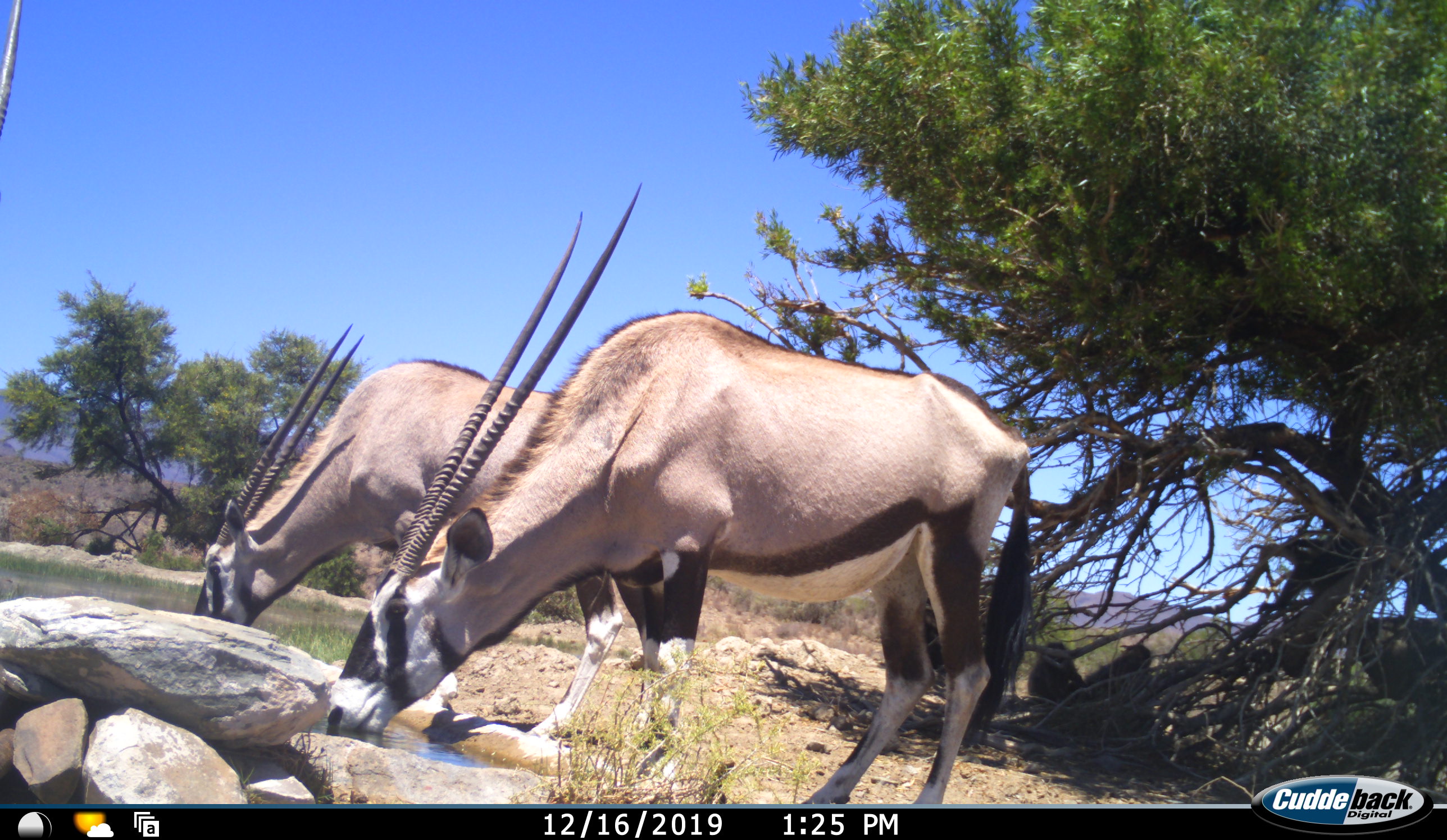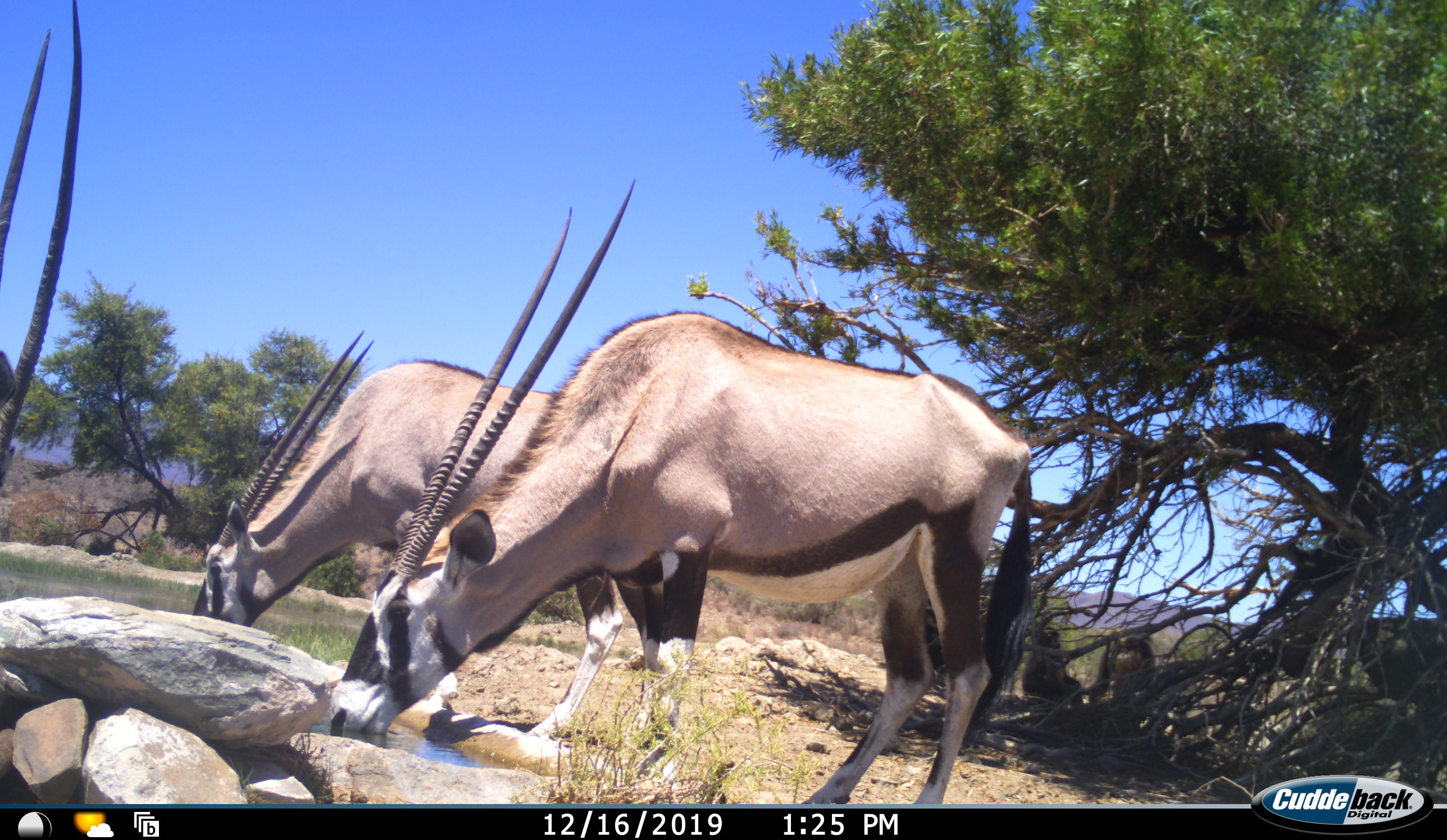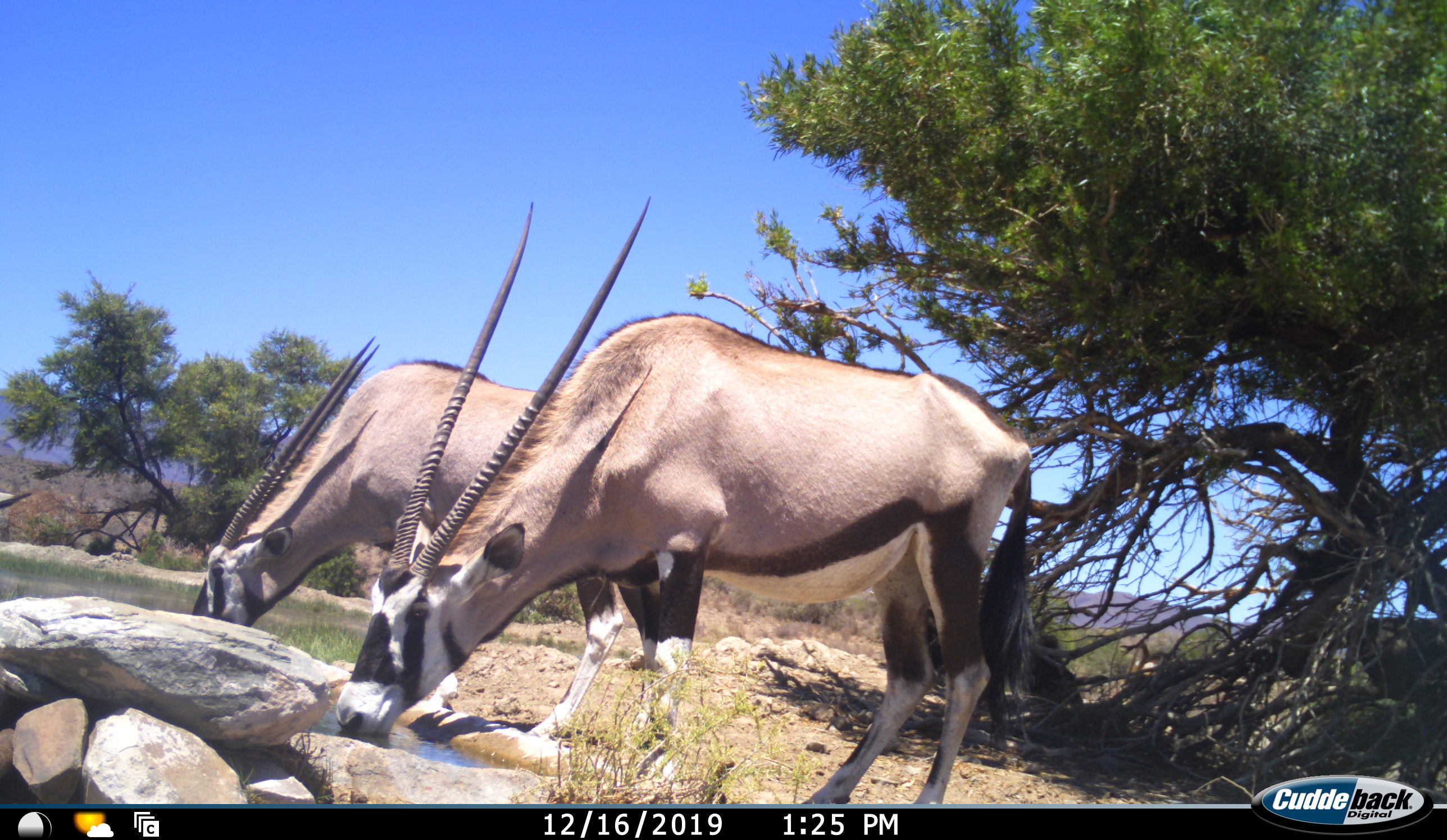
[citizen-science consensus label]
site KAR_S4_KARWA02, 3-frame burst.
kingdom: Animalia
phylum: Chordata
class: Mammalia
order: Primates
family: Cercopithecidae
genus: Papio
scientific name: Papio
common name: baboon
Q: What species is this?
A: Baboon (Papio).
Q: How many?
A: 3.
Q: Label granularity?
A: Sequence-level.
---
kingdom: Animalia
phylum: Chordata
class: Mammalia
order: Artiodactyla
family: Bovidae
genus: Oryx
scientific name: Oryx gazella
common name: gemsbok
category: oryx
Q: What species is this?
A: Oryx (gemsbok) (Oryx gazella).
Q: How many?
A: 3.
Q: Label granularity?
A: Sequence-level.